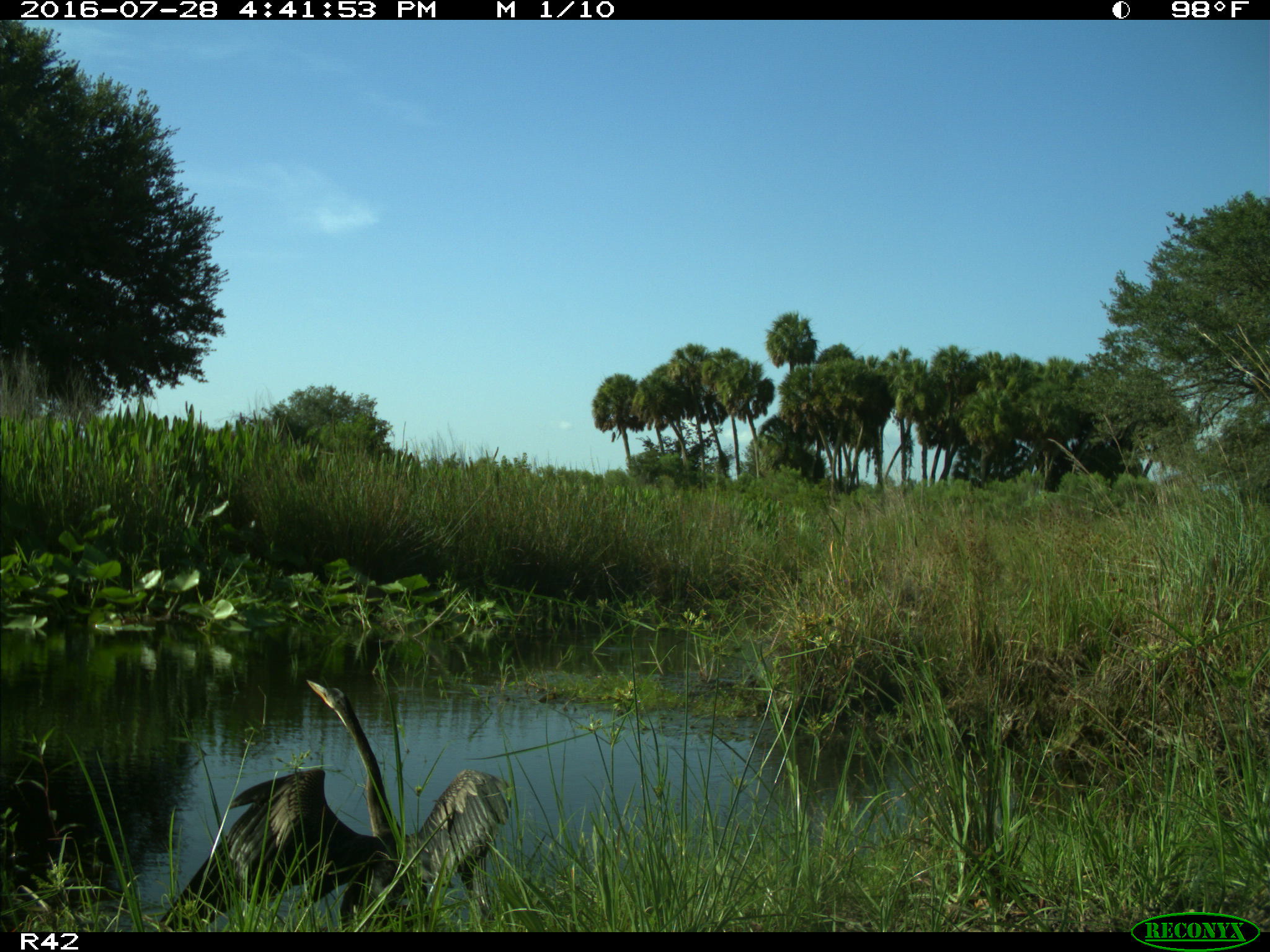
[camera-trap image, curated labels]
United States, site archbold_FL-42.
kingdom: Animalia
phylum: Chordata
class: Aves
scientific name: Aves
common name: birds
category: unidentified bird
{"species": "unidentified bird (birds) (Aves)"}